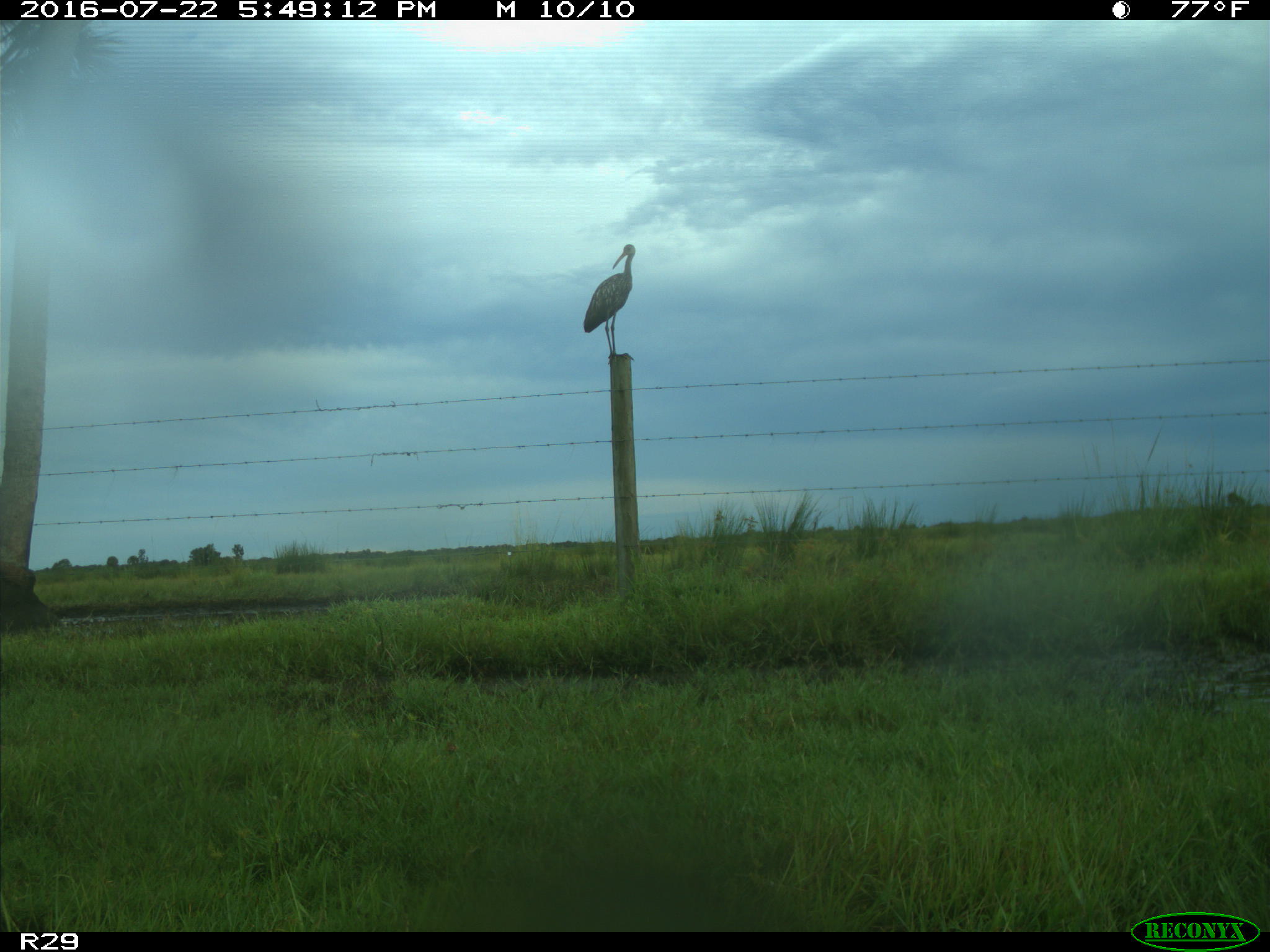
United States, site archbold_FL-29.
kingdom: Animalia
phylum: Chordata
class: Mammalia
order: Artiodactyla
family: Bovidae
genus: Bos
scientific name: Bos taurus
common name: domestic cow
Bos taurus (domestic cow).